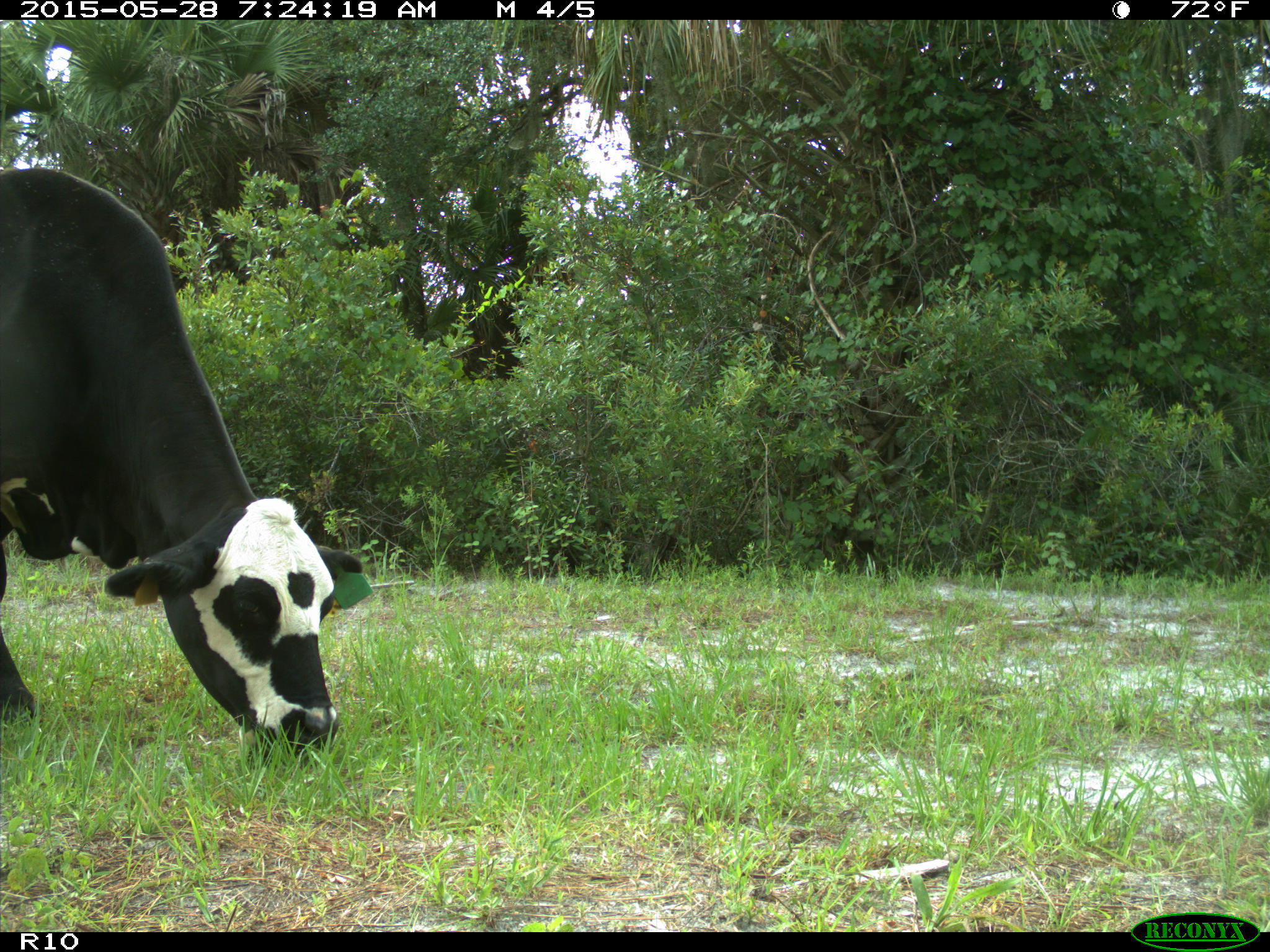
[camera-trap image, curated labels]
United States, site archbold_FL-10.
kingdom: Animalia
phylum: Chordata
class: Mammalia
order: Artiodactyla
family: Bovidae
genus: Bos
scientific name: Bos taurus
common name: domestic cow